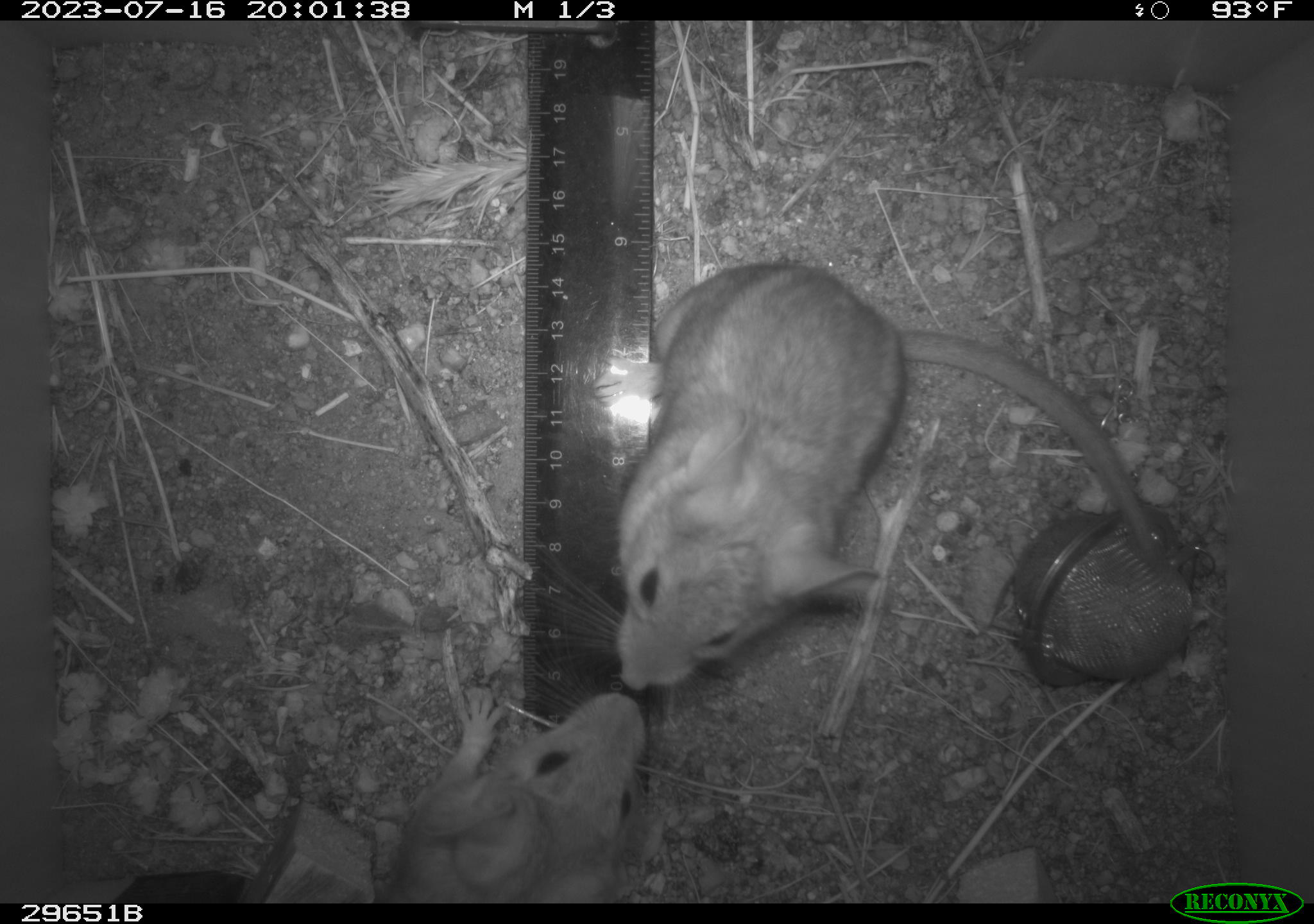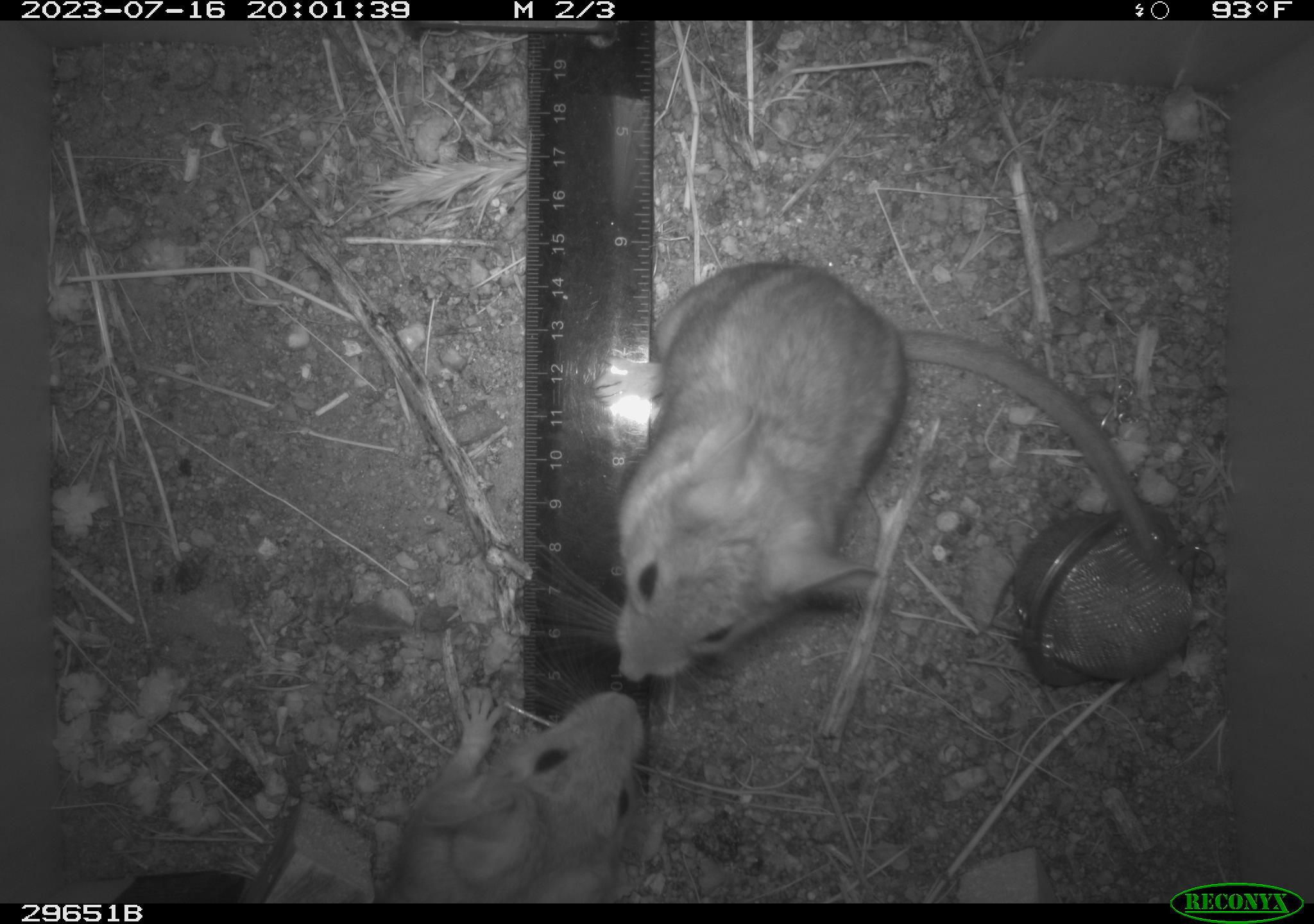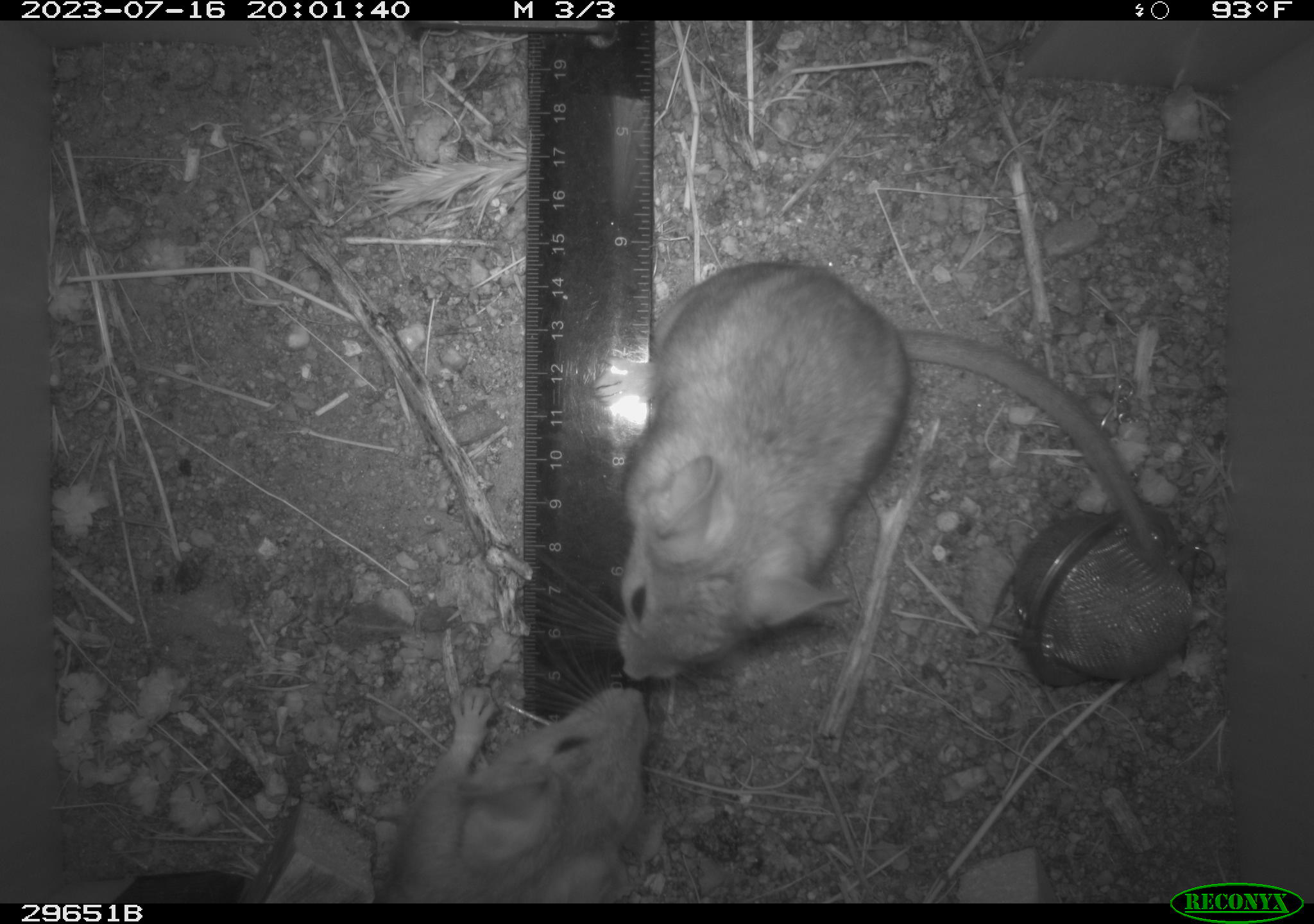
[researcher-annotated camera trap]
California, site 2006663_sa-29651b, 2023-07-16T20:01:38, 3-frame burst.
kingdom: Animalia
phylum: Chordata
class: Mammalia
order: Rodentia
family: Cricetidae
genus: Neotoma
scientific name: Neotoma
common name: pack rat or woodrat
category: neotoma species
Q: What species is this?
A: Neotoma species (pack rat or woodrat) (Neotoma).